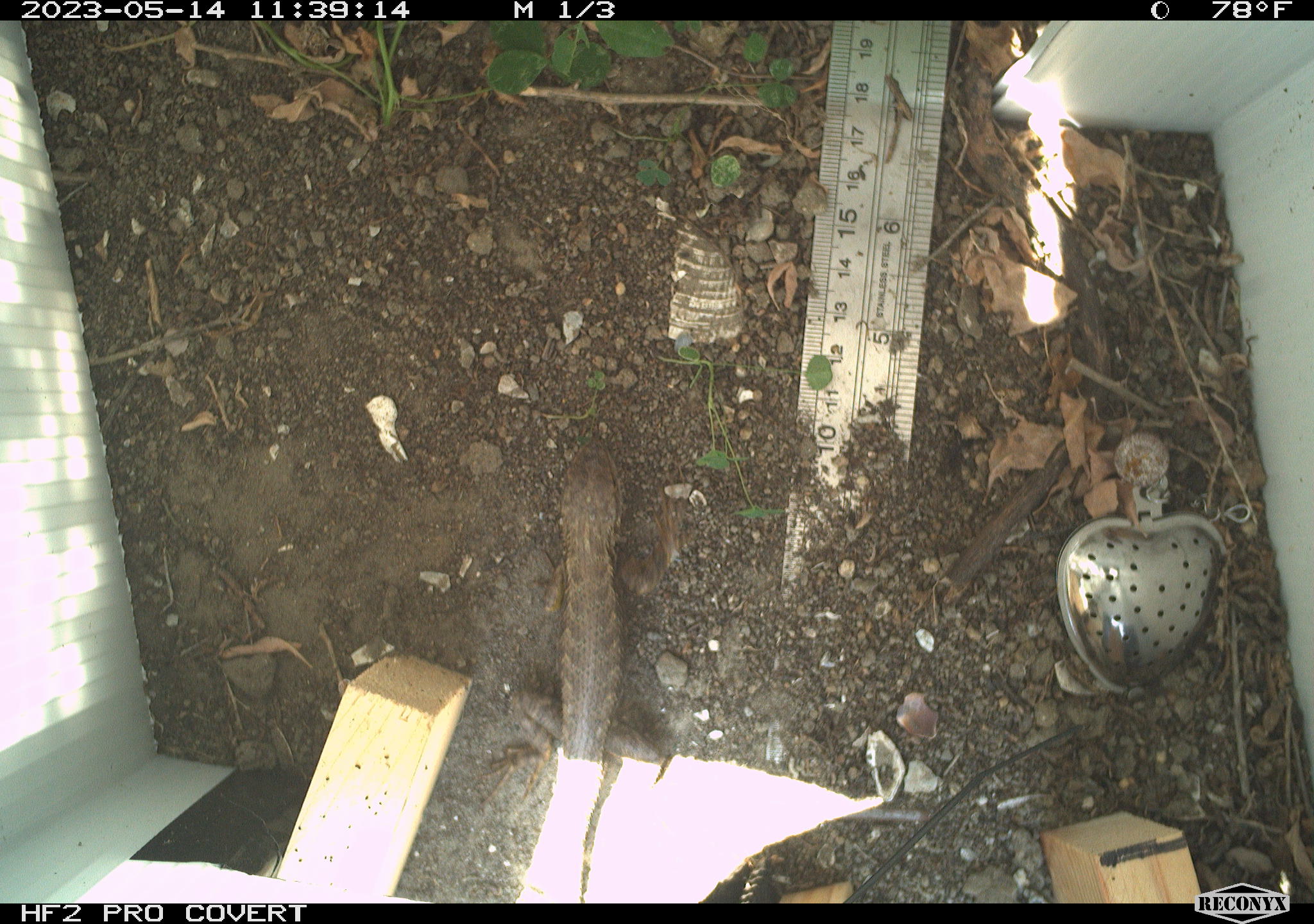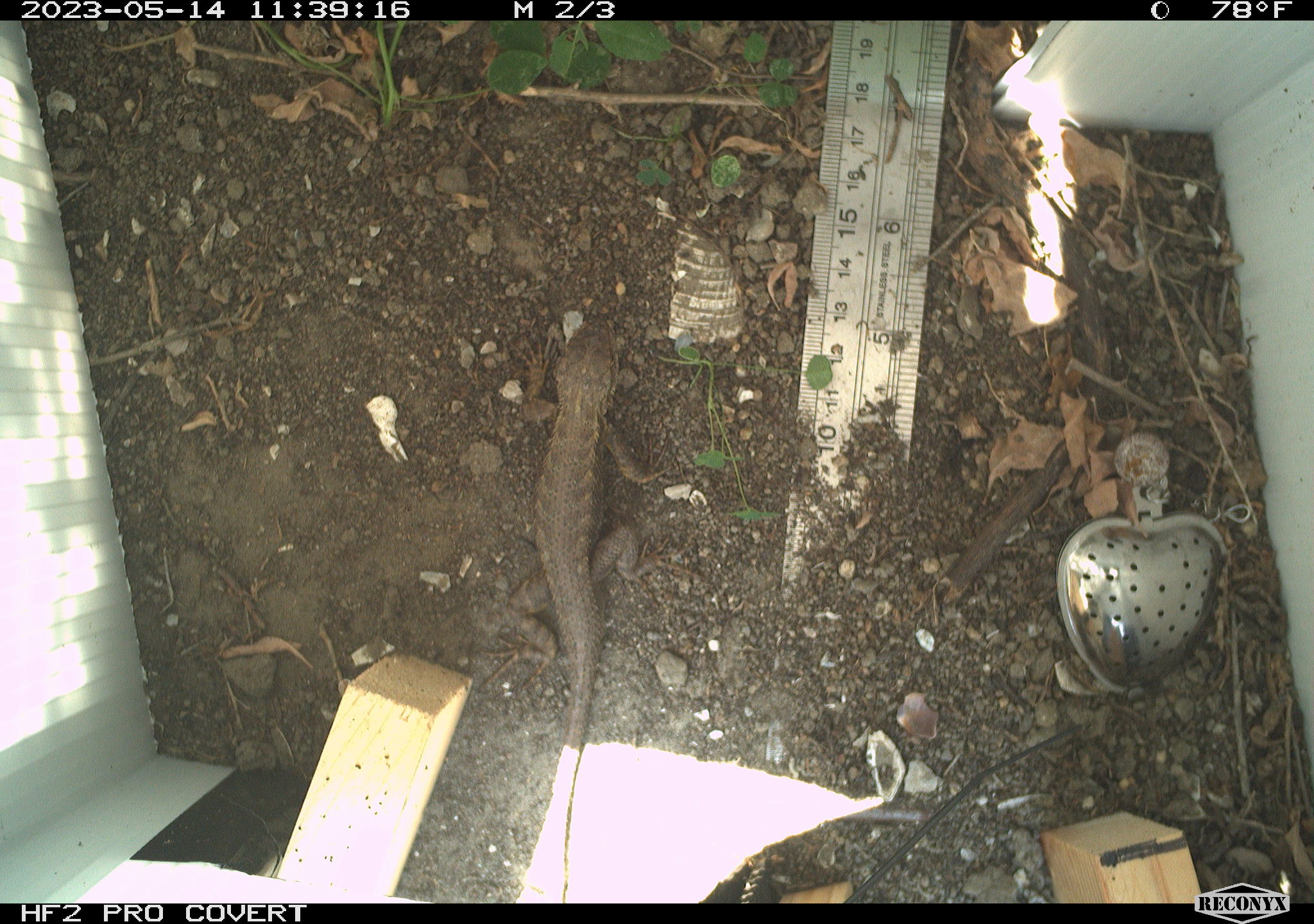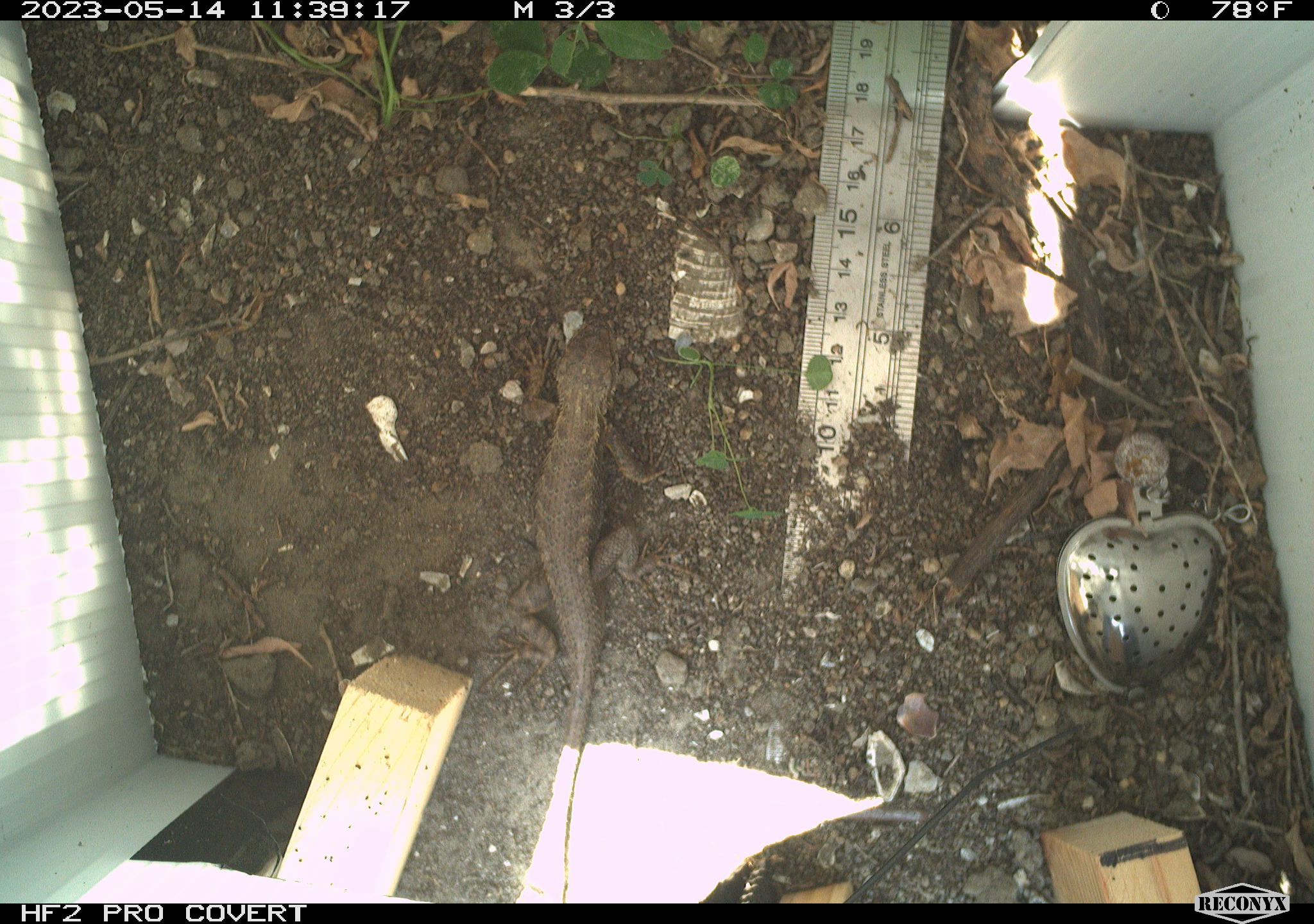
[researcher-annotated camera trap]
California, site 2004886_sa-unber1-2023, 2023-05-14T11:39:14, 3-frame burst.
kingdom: Animalia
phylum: Chordata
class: Reptilia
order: Squamata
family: Phrynosomatidae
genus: Sceloporus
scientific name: Sceloporus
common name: spiny lizards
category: sceloporus species